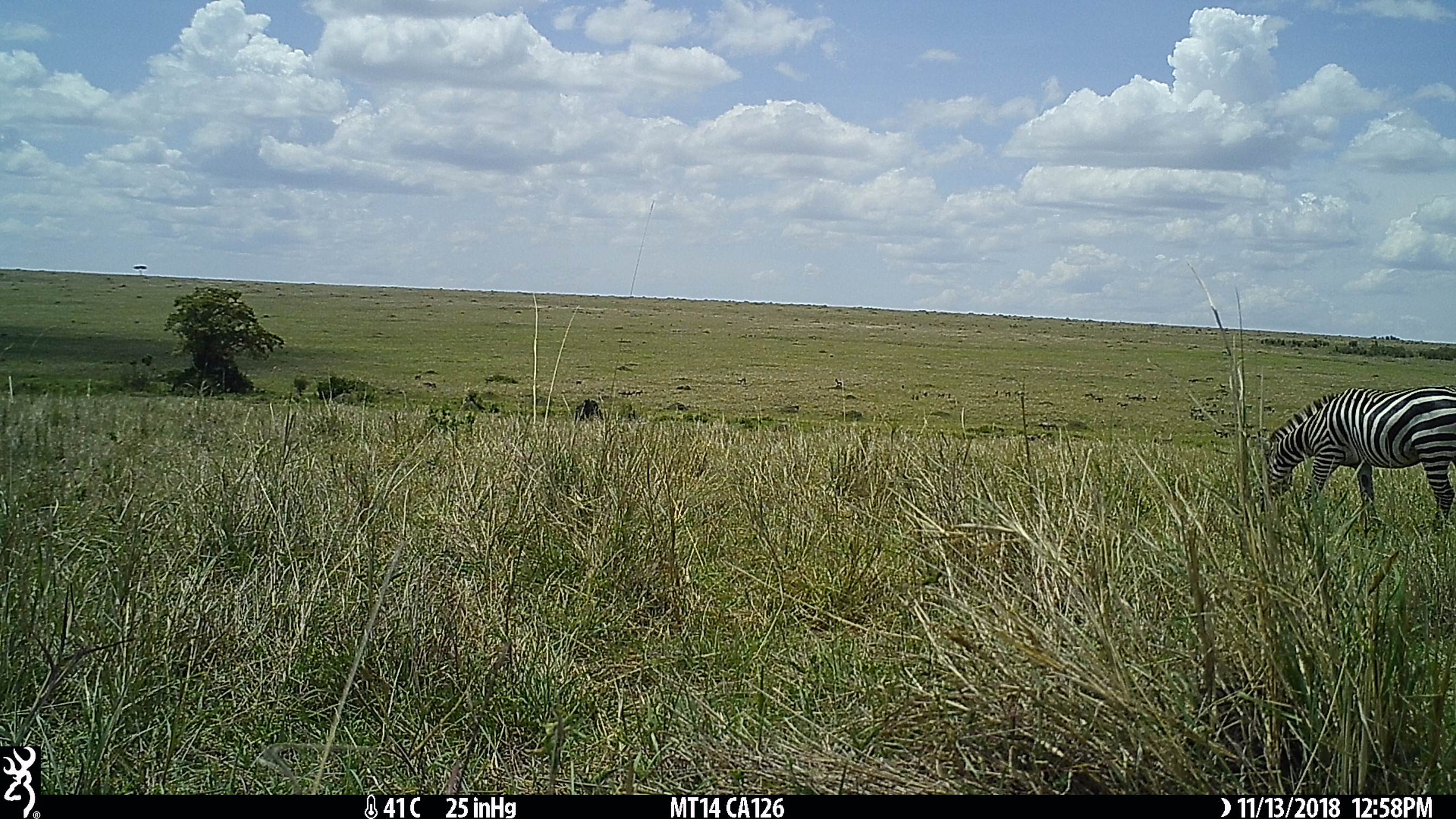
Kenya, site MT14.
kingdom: Animalia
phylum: Chordata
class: Mammalia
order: Perissodactyla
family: Equidae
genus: Equus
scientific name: Equus quagga burchellii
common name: burchell's zebra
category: zebra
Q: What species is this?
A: Zebra (burchell's zebra) (Equus quagga burchellii).